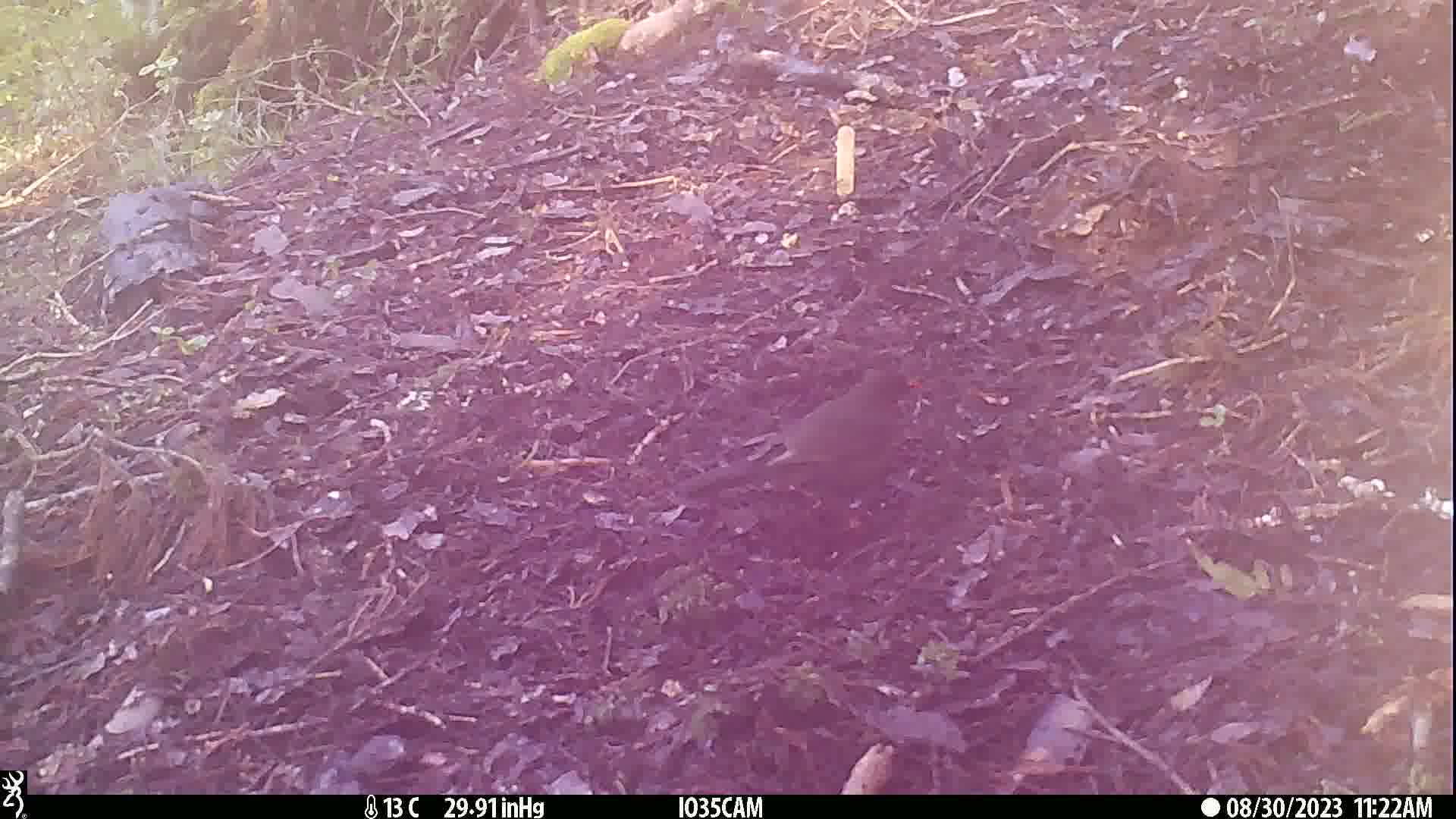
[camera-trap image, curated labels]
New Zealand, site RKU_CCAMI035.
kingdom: Animalia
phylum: Chordata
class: Aves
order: Passeriformes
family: Turdidae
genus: Turdus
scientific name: Turdus merula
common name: eurasian blackbird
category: blackbird